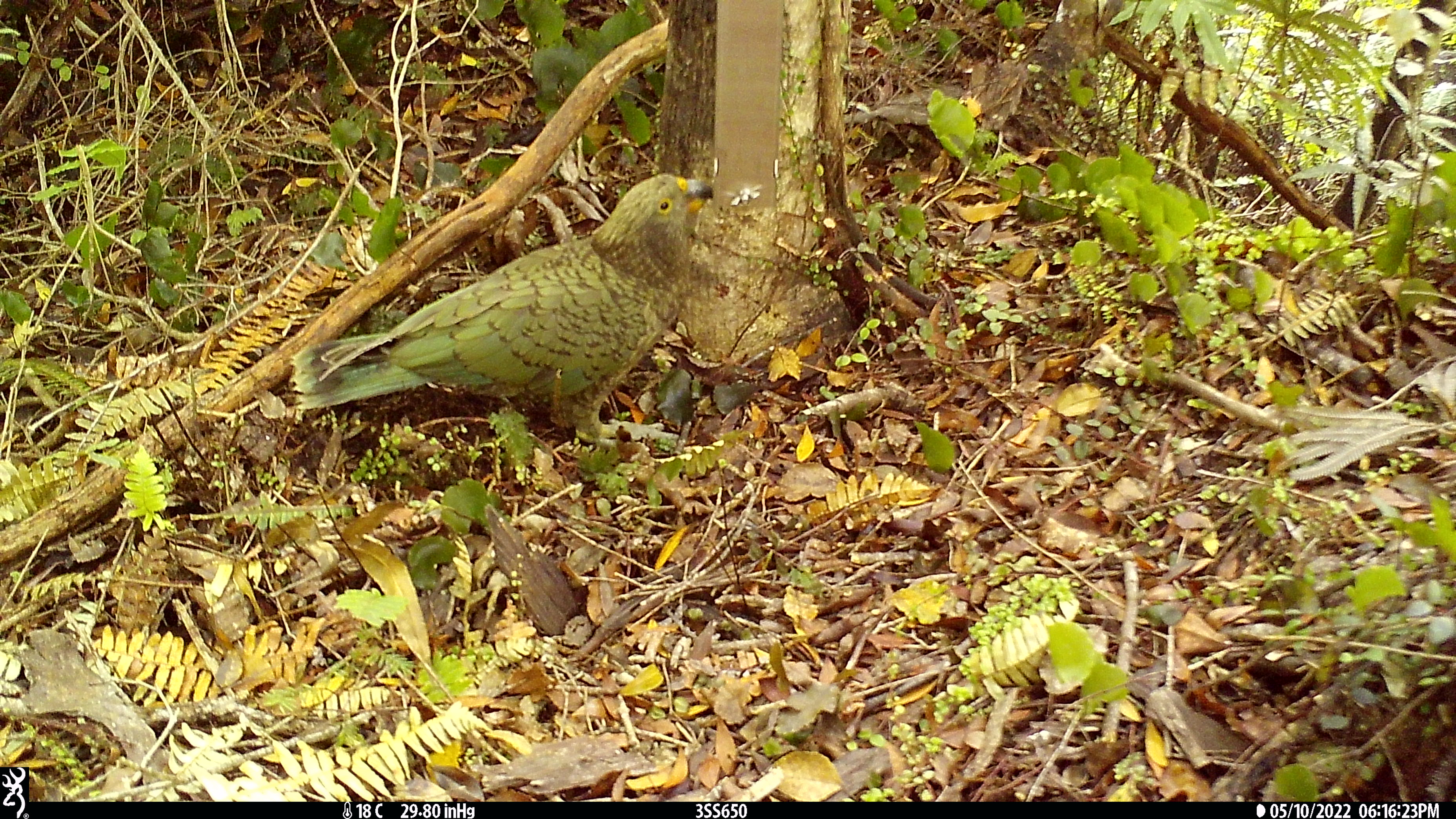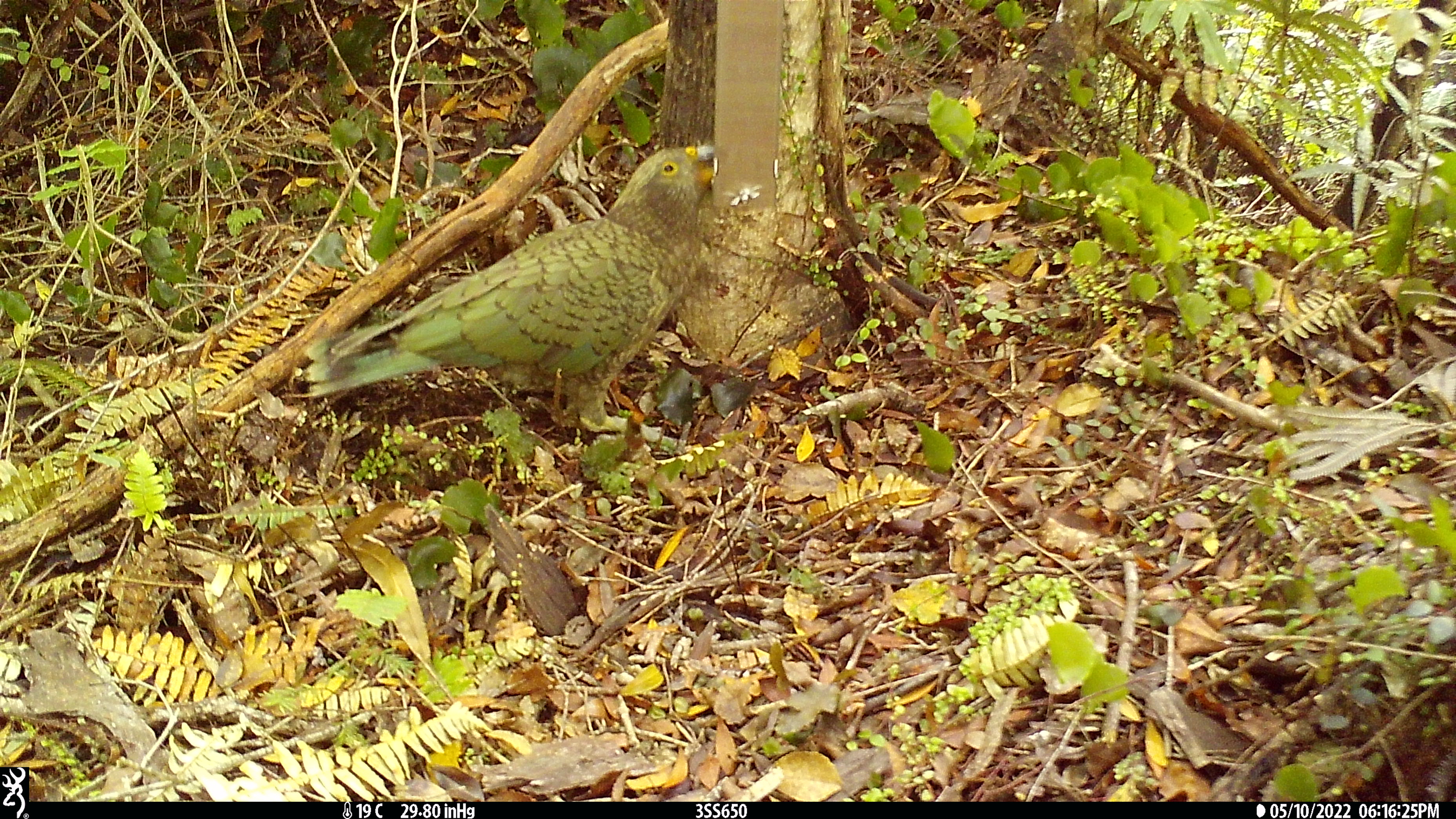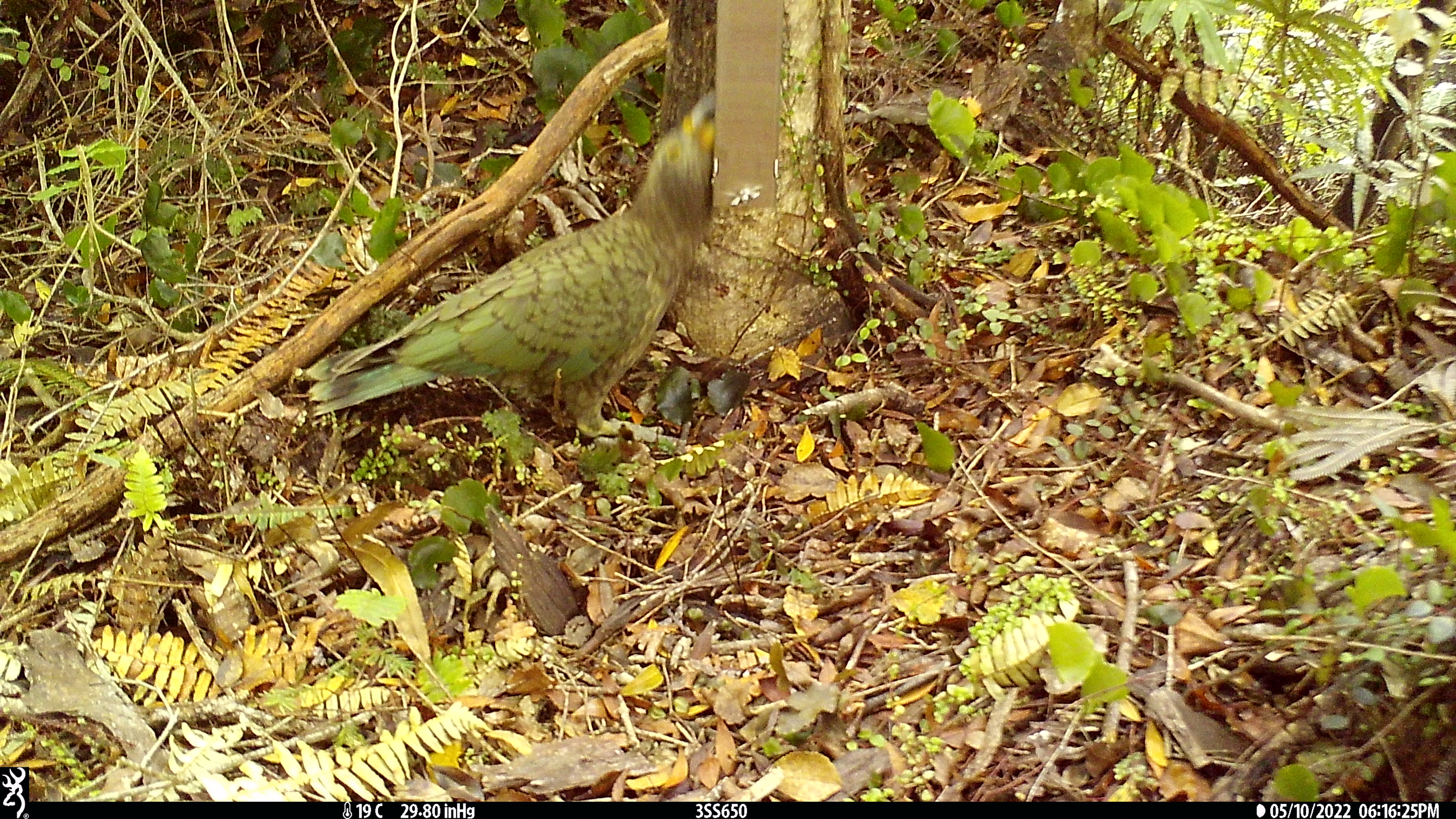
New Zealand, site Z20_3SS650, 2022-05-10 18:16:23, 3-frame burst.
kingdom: Animalia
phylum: Chordata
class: Aves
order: Psittaciformes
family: Strigopidae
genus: Nestor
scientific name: Nestor notabilis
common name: kea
Kea (Nestor notabilis).